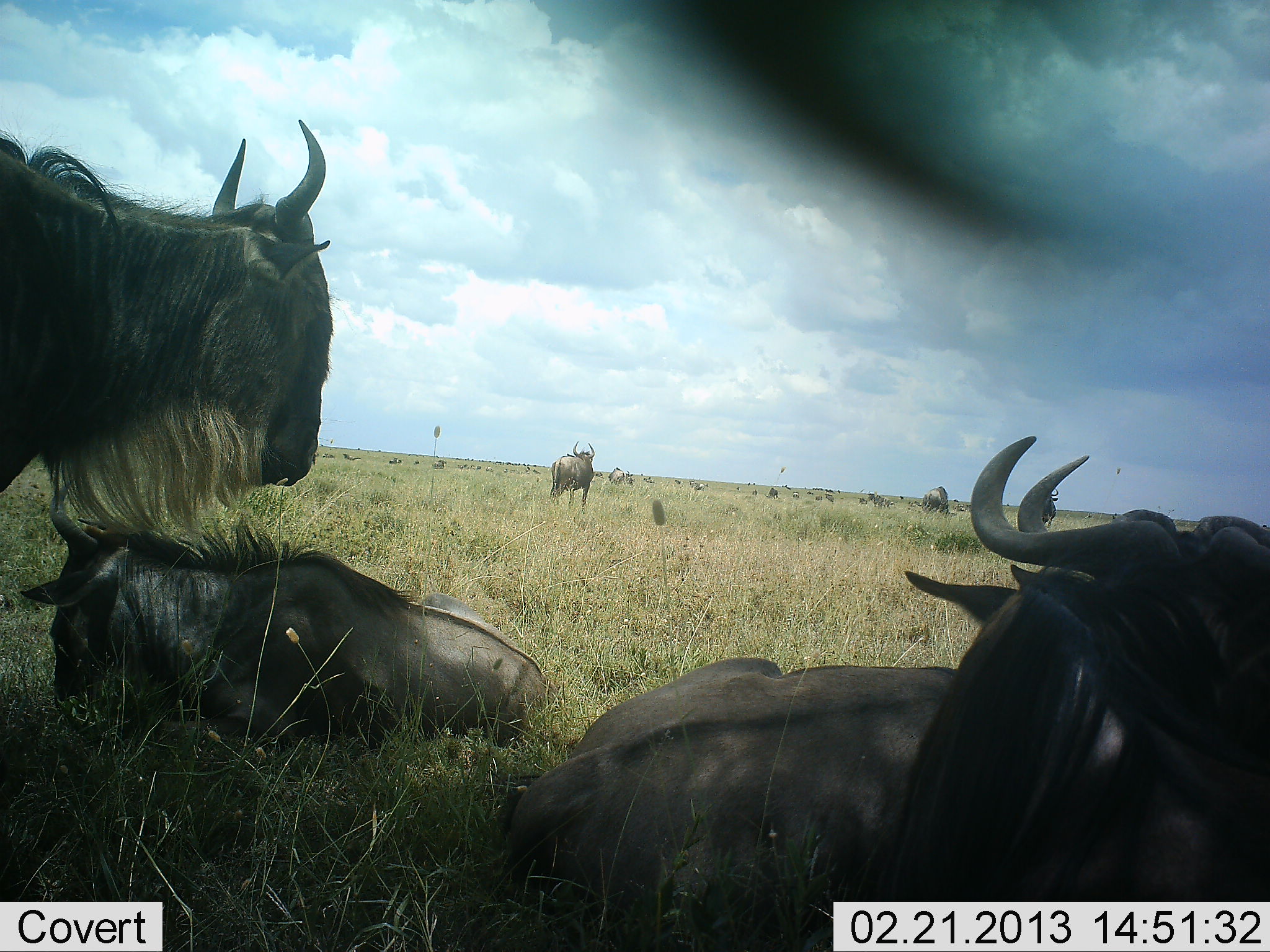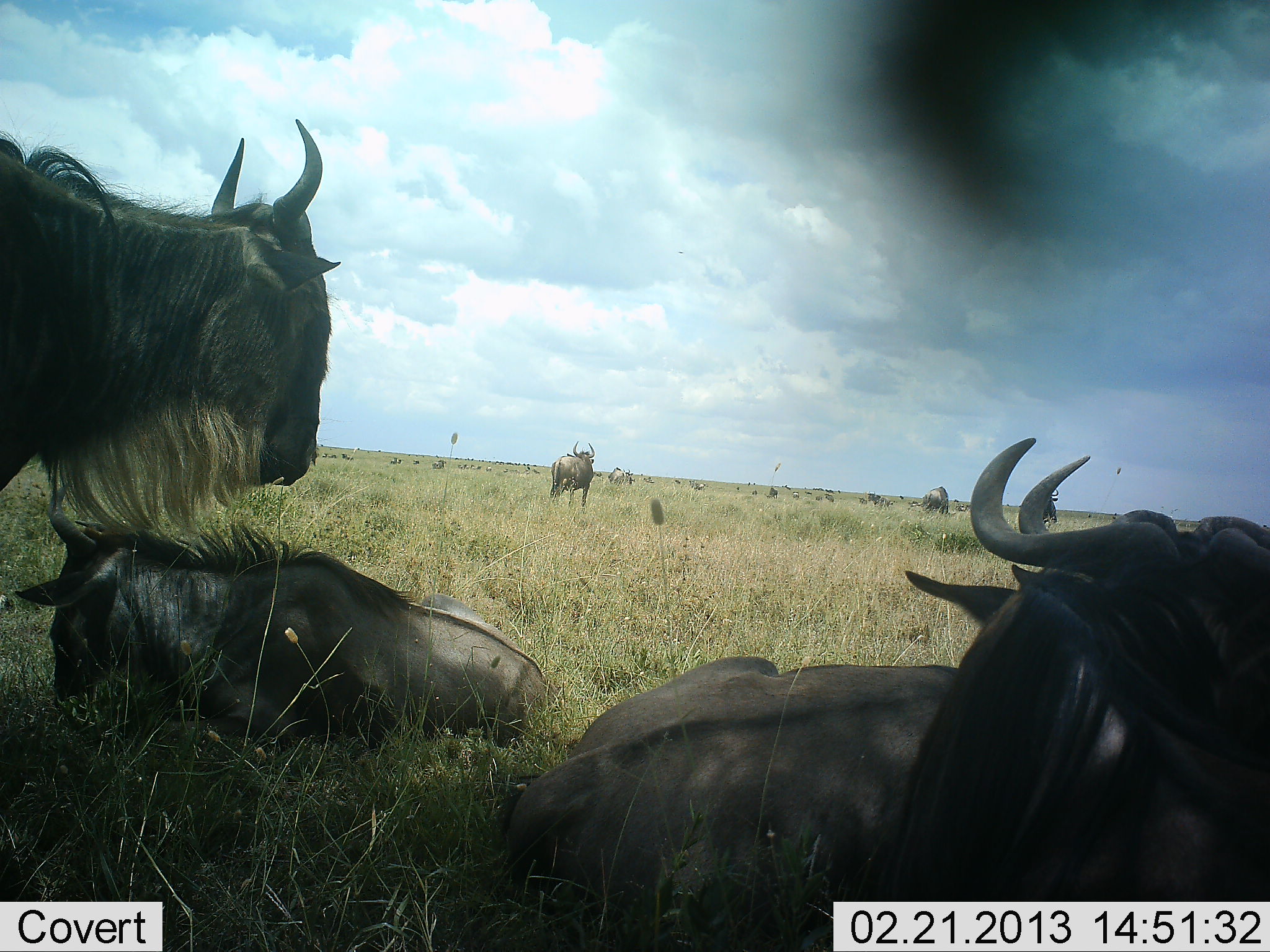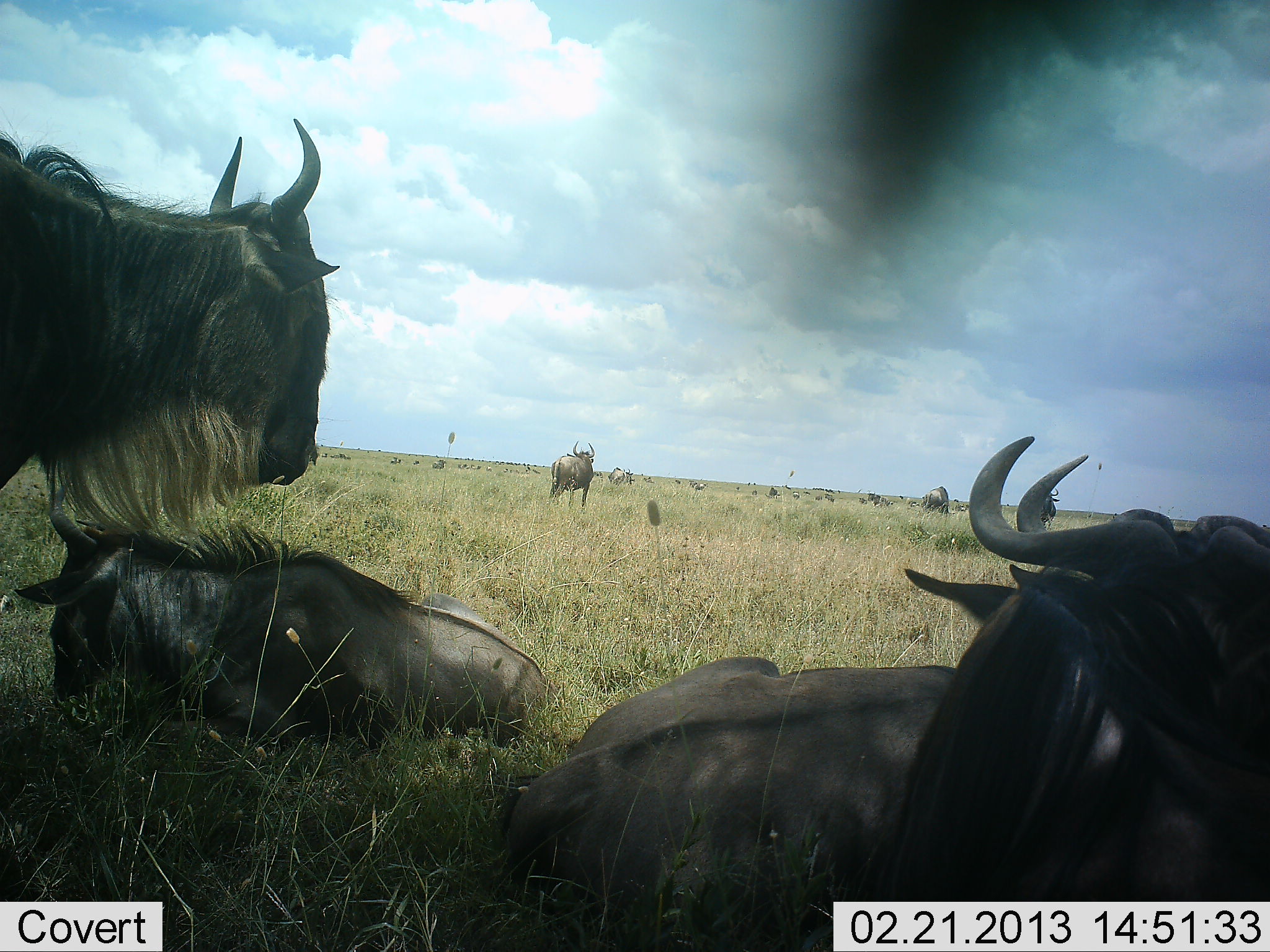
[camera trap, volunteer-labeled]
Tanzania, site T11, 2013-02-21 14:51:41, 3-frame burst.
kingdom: Animalia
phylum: Chordata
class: Mammalia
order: Artiodactyla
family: Bovidae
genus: Connochaetes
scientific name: Connochaetes taurinus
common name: blue wildebeest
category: wildebeest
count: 11-50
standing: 65%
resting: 100%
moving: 15%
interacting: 4%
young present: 12%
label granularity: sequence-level